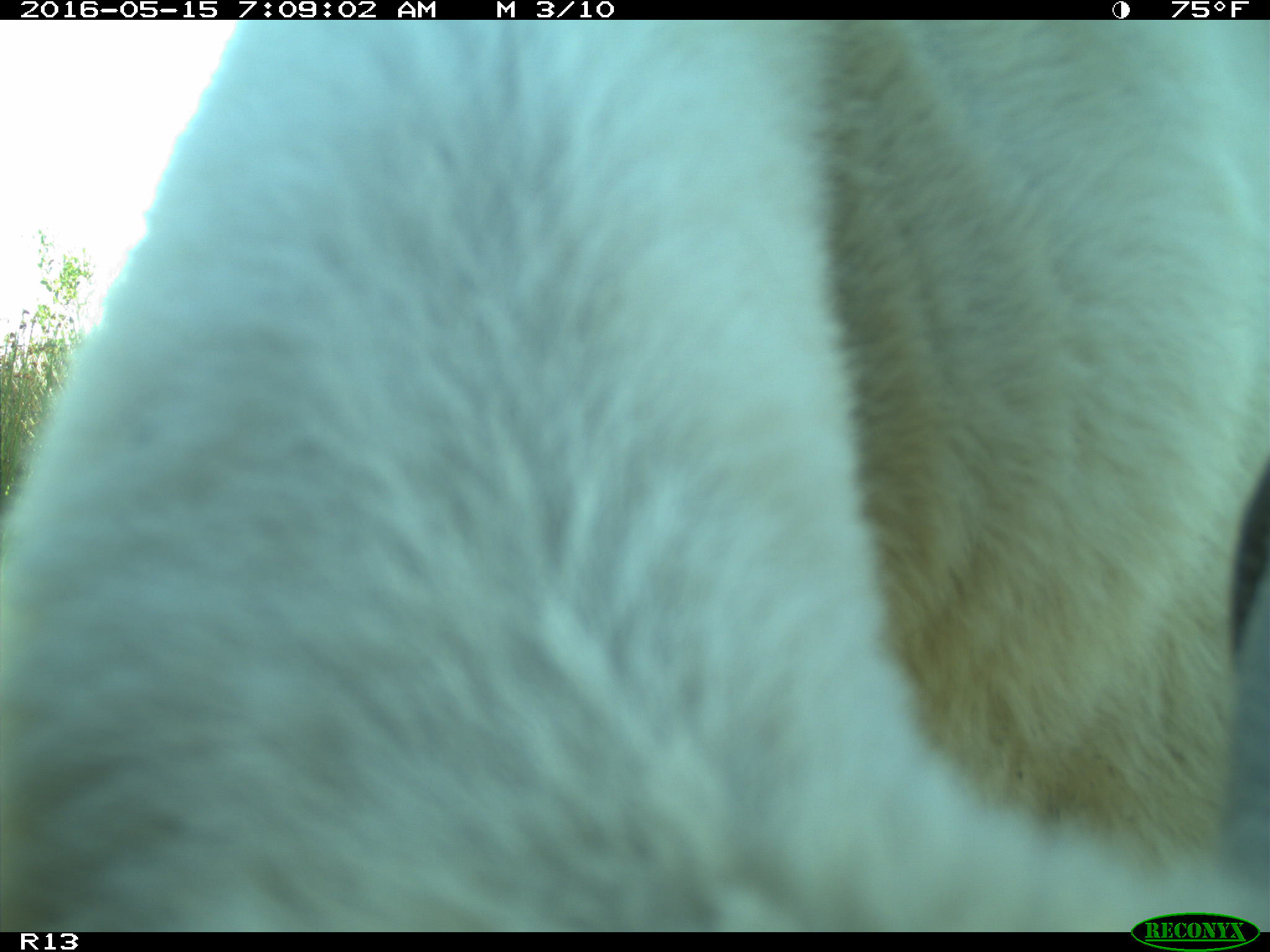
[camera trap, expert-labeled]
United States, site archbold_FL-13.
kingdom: Animalia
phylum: Chordata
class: Mammalia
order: Artiodactyla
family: Bovidae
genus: Bos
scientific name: Bos taurus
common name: domestic cow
Bos taurus (domestic cow).